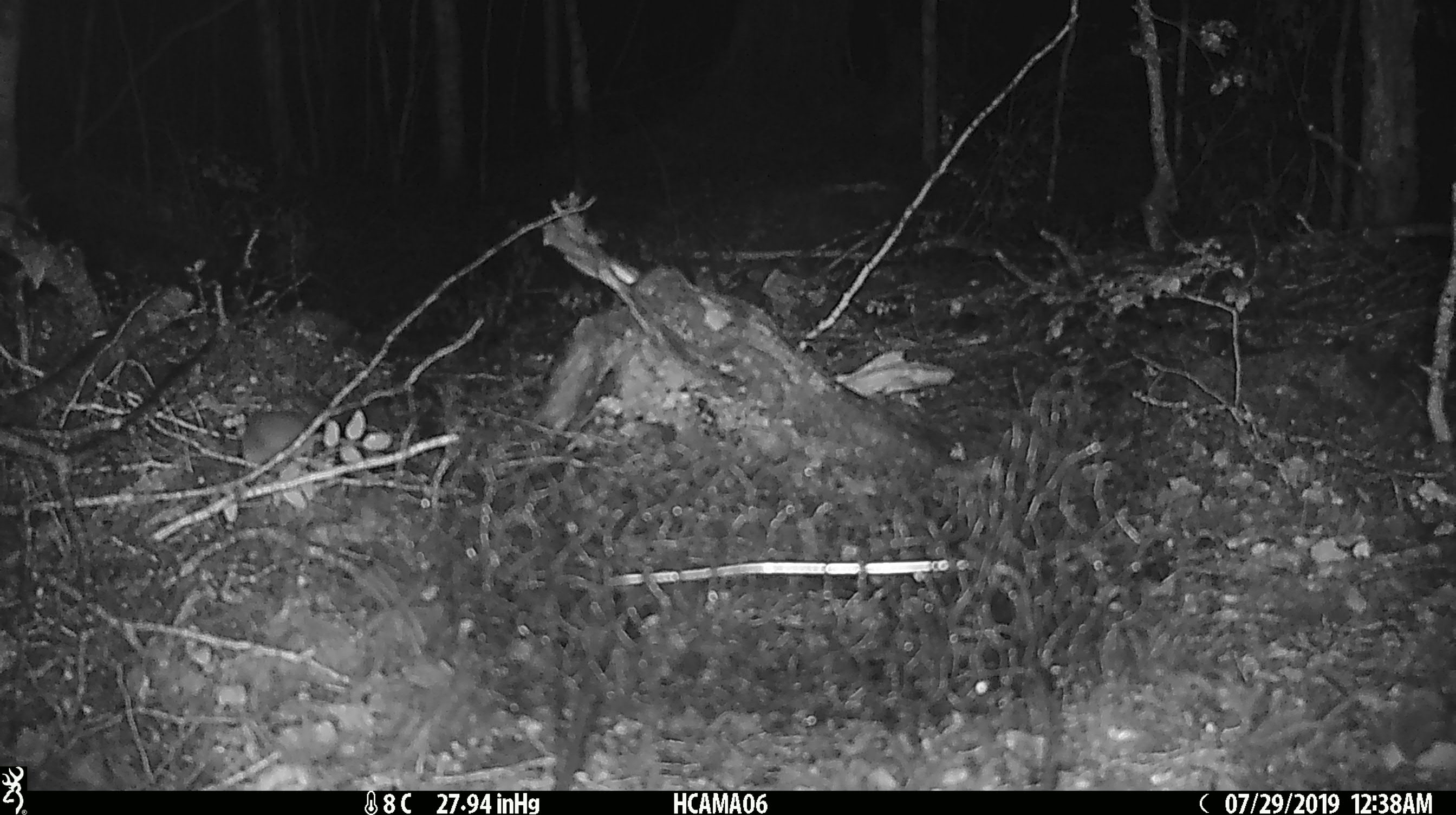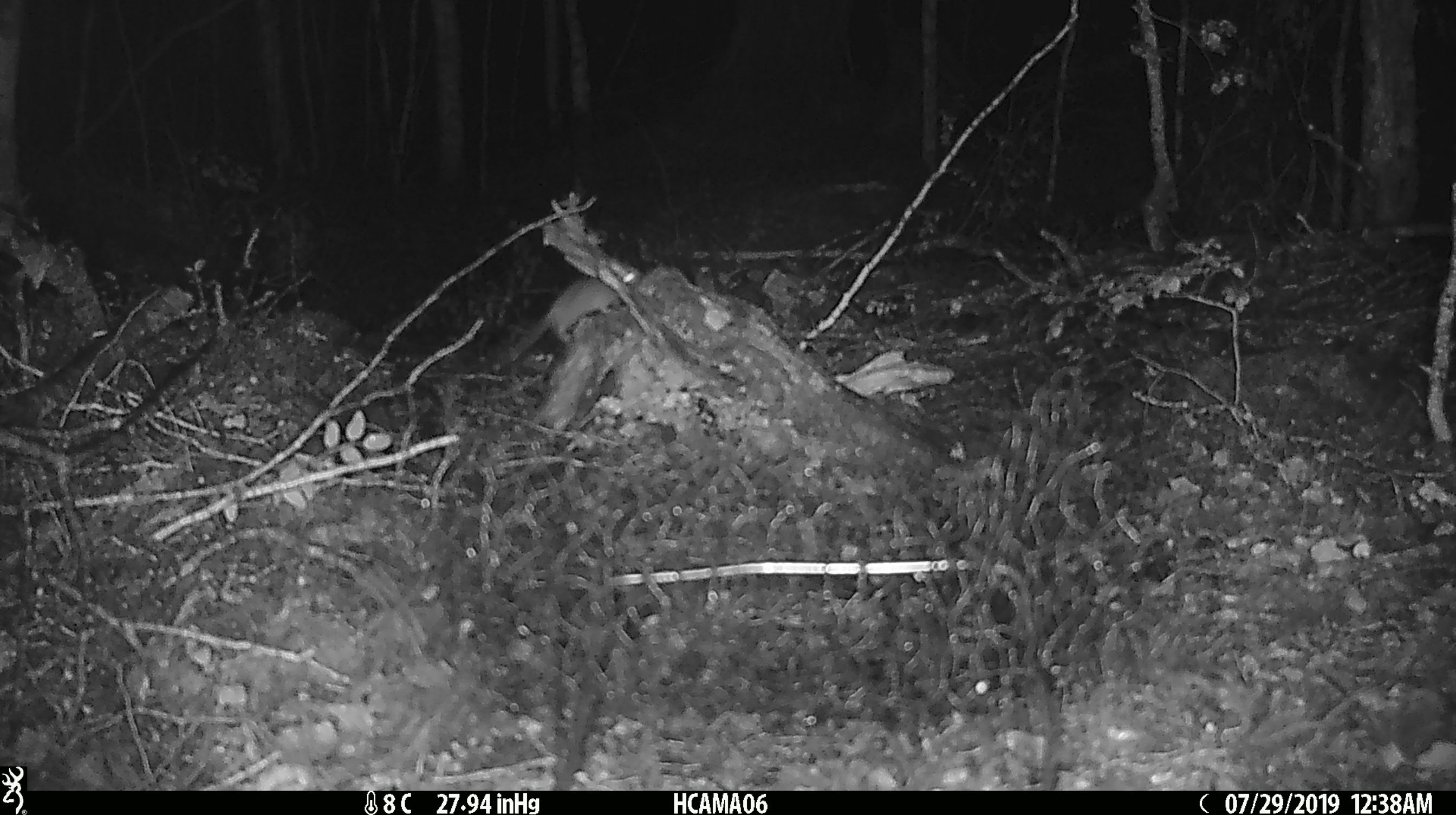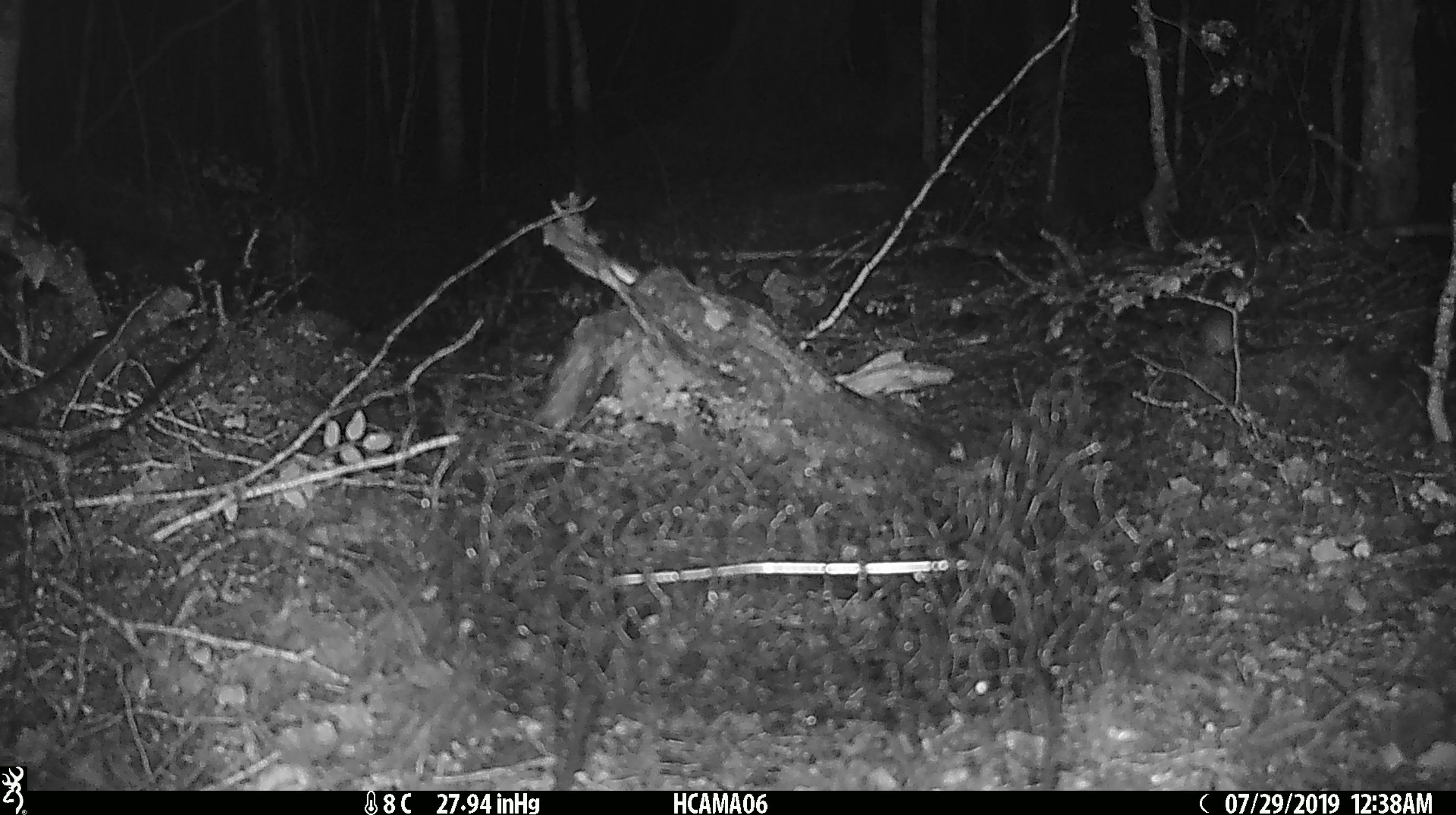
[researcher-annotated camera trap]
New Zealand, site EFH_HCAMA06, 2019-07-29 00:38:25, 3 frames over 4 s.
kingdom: Animalia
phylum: Chordata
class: Mammalia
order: Rodentia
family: Muridae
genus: Mus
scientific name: Mus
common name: mouse